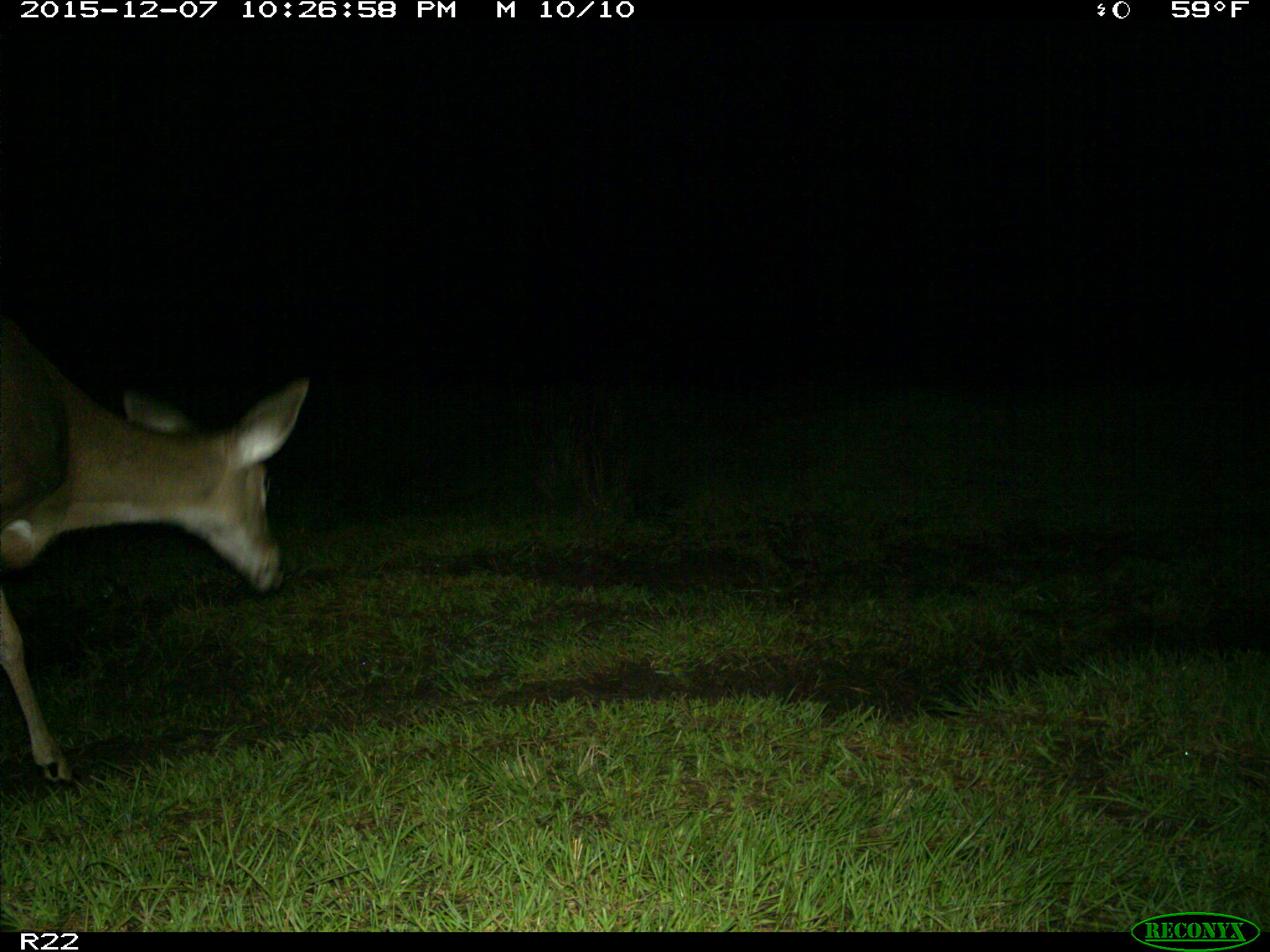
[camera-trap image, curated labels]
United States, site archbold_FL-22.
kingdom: Animalia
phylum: Chordata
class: Mammalia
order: Artiodactyla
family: Cervidae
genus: Odocoileus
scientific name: Odocoileus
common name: deer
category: unidentified deer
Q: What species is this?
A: Unidentified deer (deer) (Odocoileus).